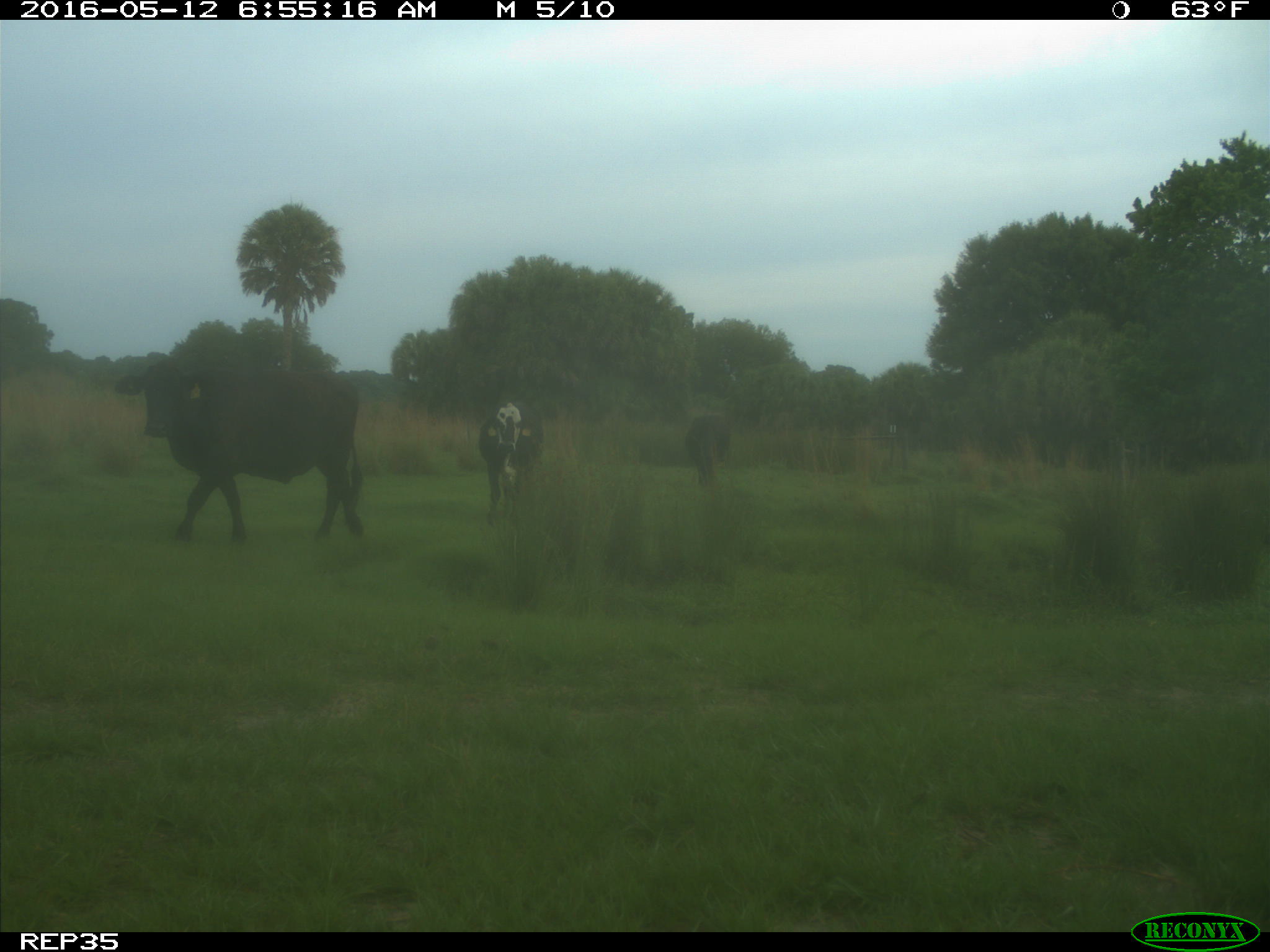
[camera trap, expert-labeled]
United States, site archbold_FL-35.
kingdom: Animalia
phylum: Chordata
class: Mammalia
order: Artiodactyla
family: Bovidae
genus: Bos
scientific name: Bos taurus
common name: domestic cow